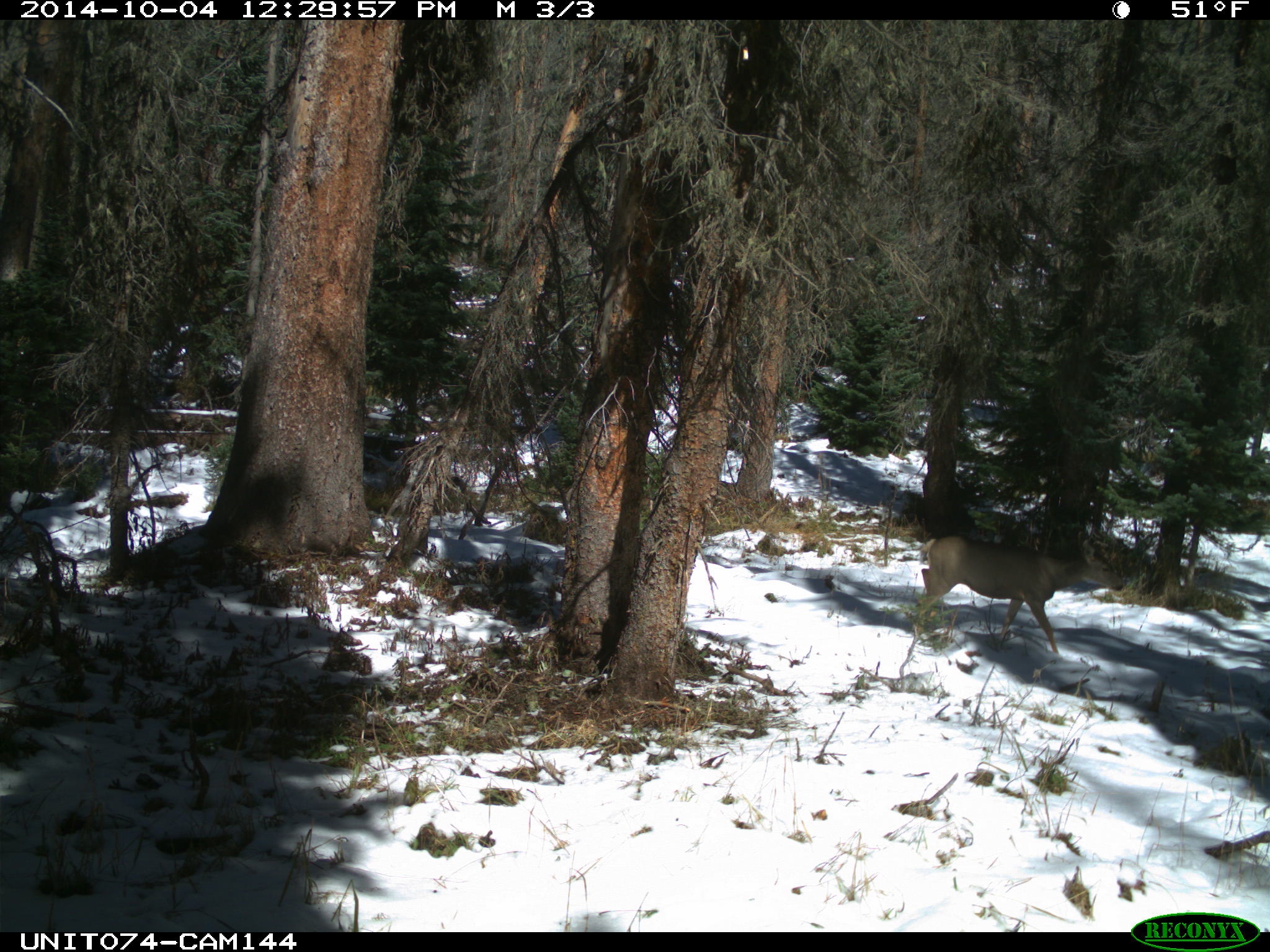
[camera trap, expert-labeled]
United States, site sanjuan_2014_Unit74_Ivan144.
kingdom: Animalia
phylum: Chordata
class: Mammalia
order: Artiodactyla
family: Cervidae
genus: Odocoileus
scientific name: Odocoileus hemionus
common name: mule deer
Odocoileus hemionus (mule deer).